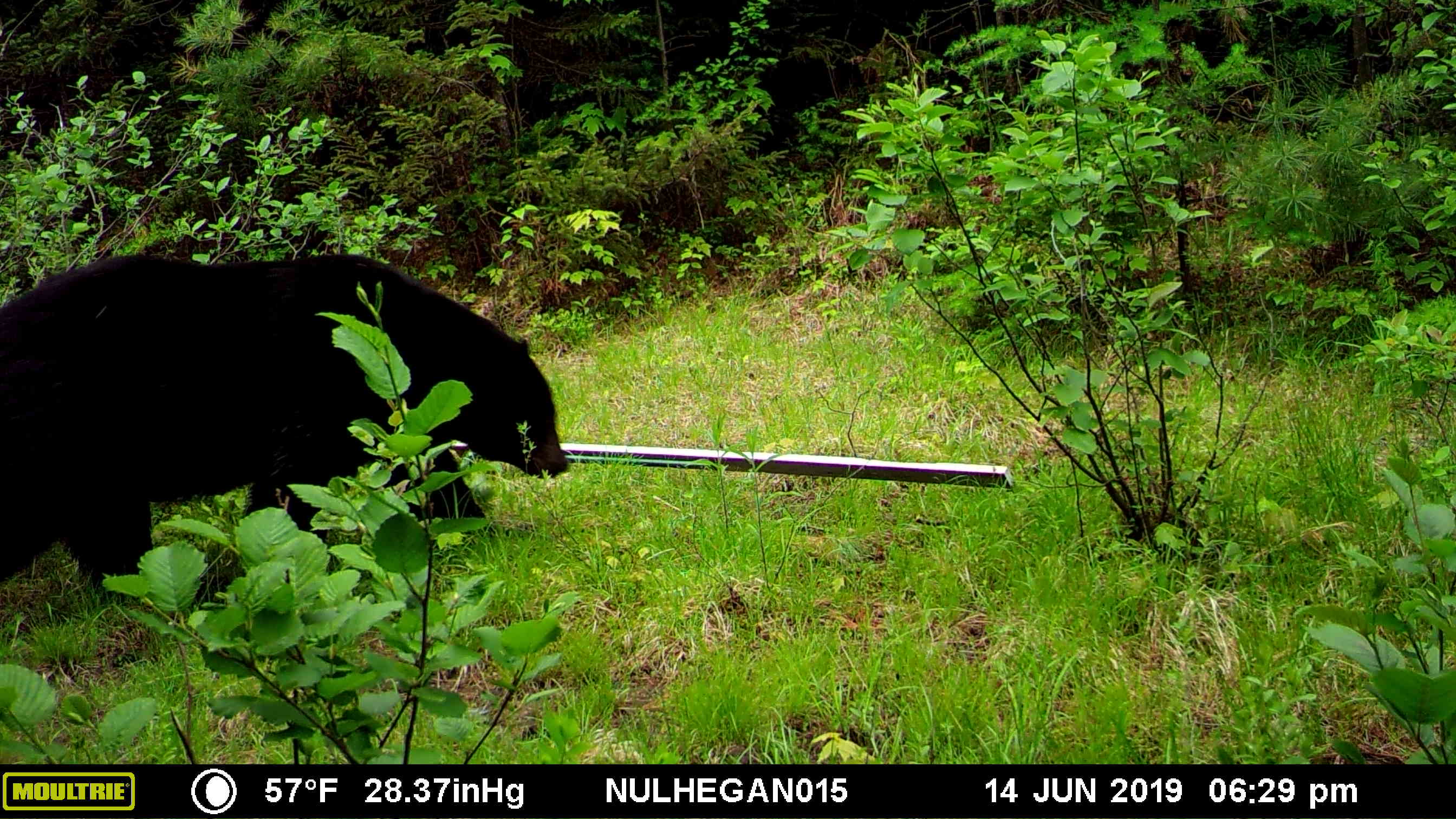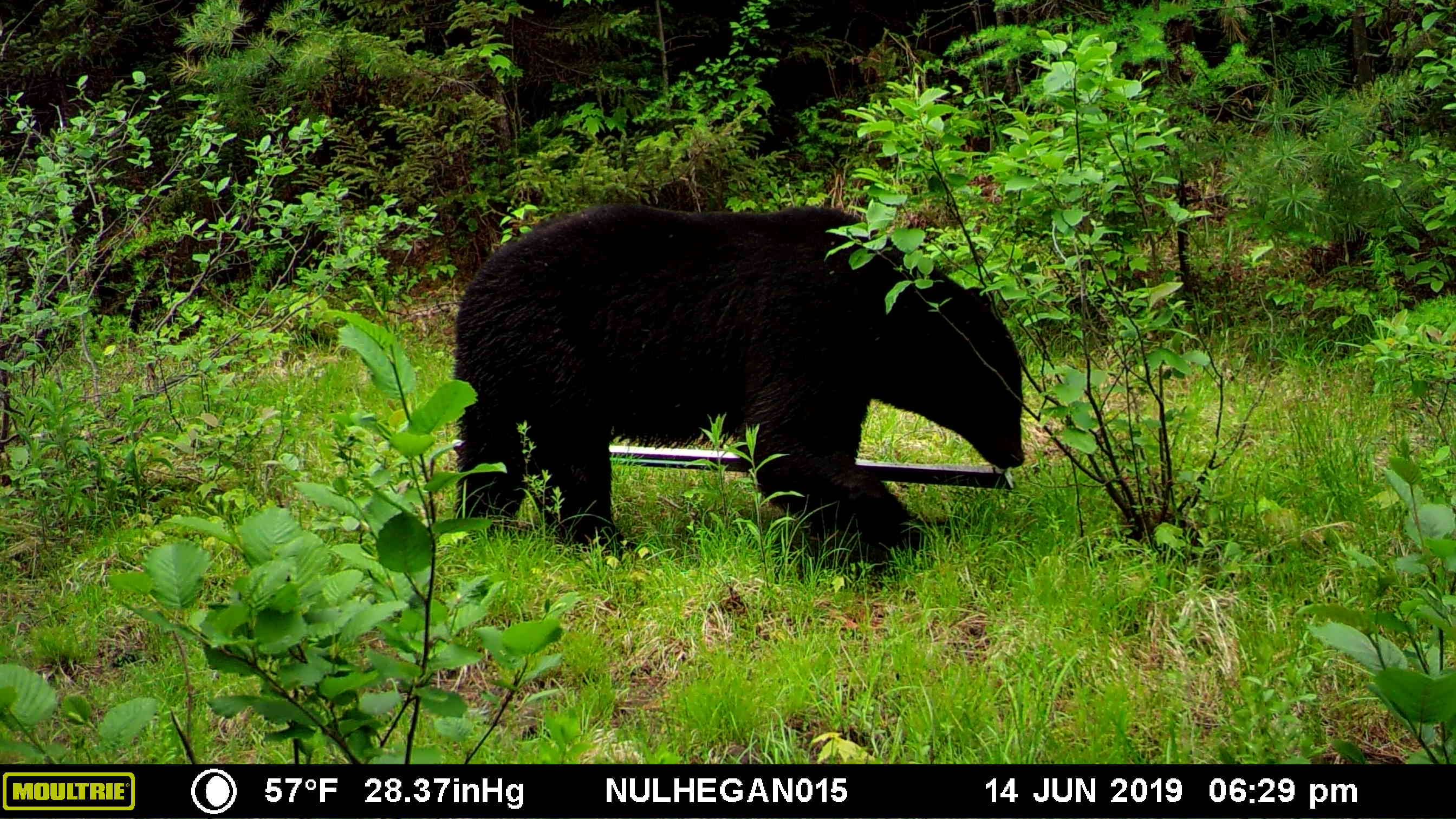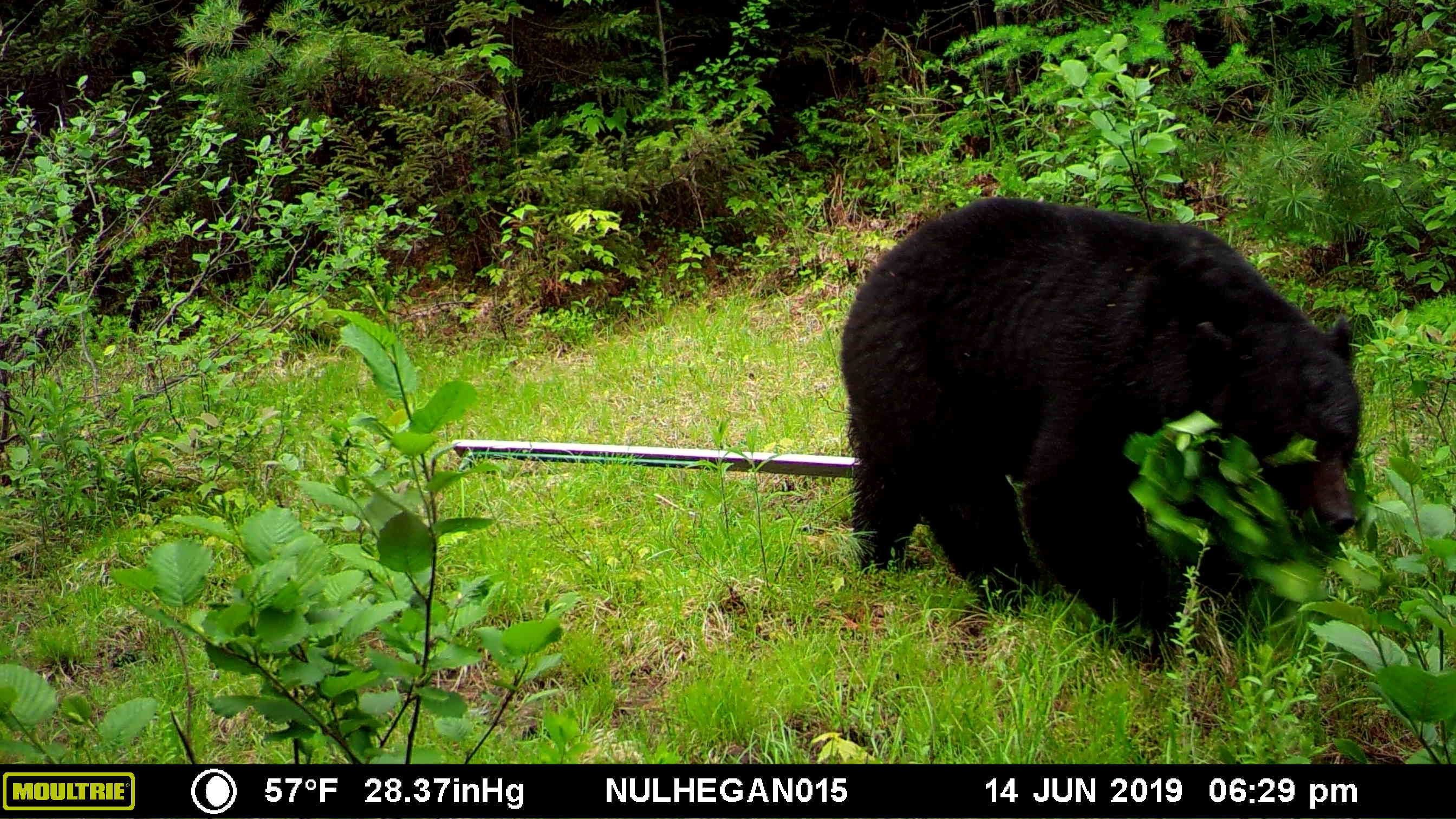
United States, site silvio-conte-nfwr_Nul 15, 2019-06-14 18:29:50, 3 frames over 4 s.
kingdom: Animalia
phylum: Chordata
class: Mammalia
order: Carnivora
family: Ursidae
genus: Ursus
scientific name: Ursus americanus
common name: black bear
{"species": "black bear (Ursus americanus)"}